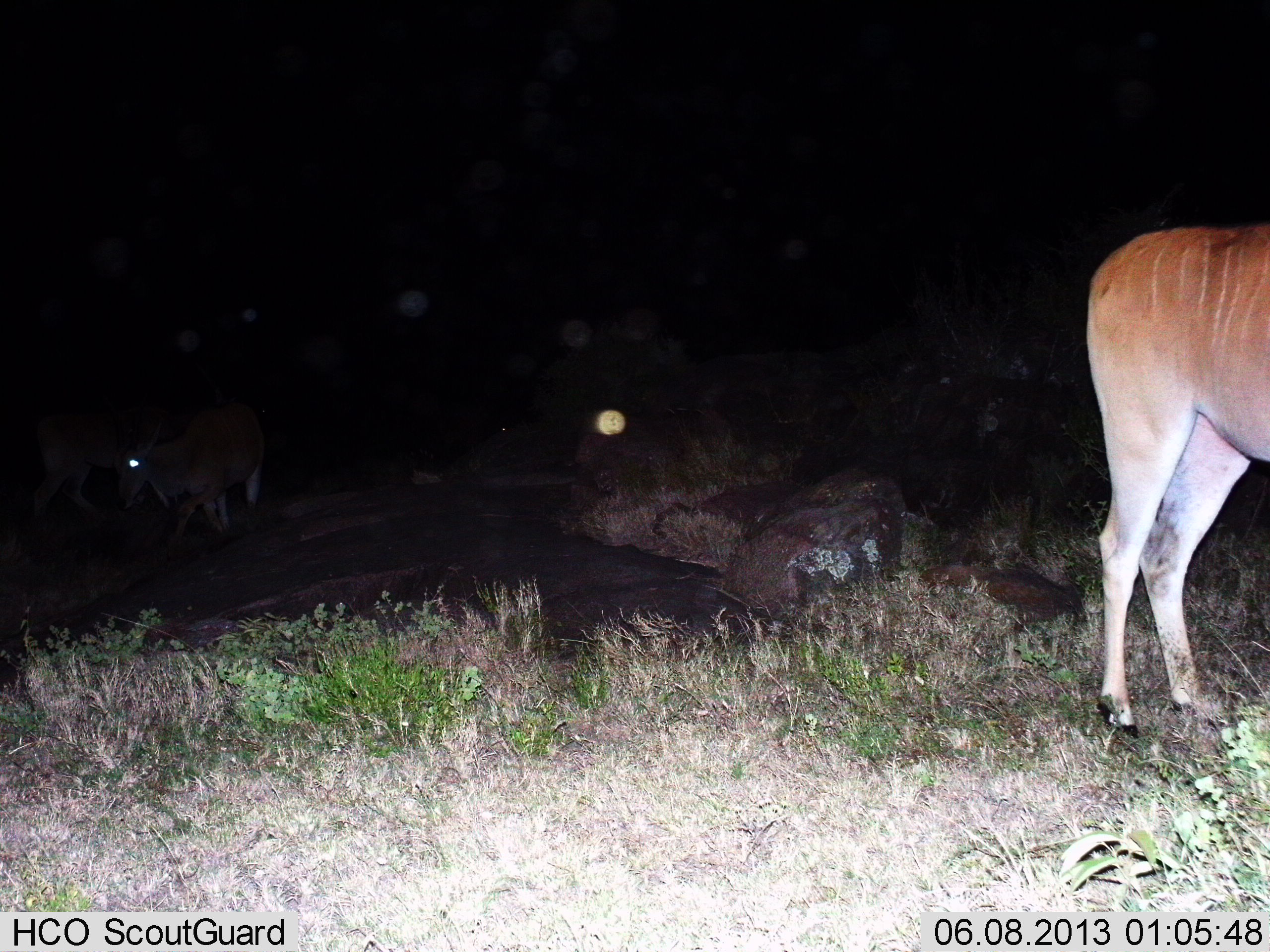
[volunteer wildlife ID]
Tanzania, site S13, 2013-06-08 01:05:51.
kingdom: Animalia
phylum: Chordata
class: Mammalia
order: Artiodactyla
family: Bovidae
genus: Tragelaphus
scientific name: Tragelaphus oryx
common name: eland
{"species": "eland (Tragelaphus oryx)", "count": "3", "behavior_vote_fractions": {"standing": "79%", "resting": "0%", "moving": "43%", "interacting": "0%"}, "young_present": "0%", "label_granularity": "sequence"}